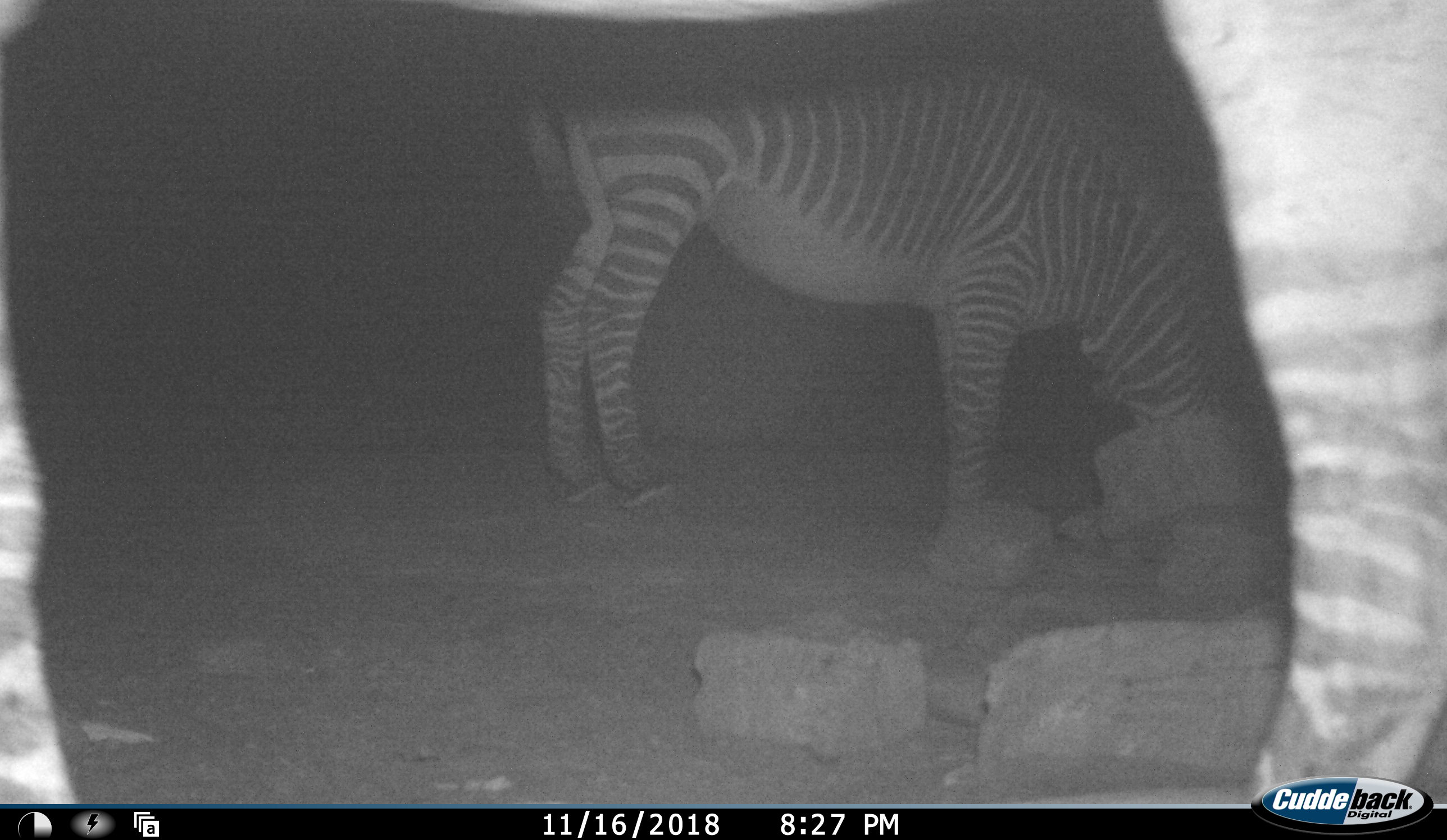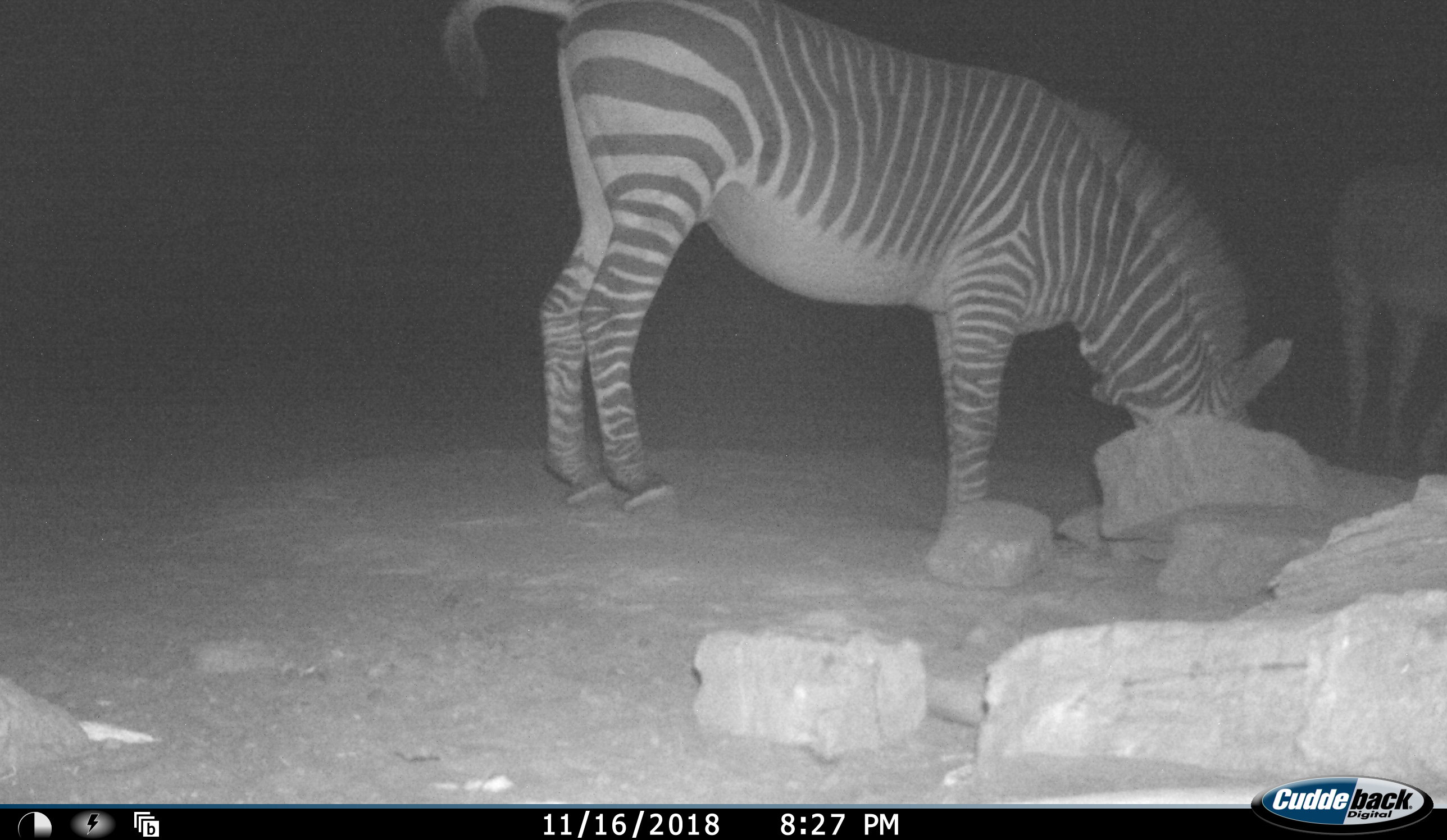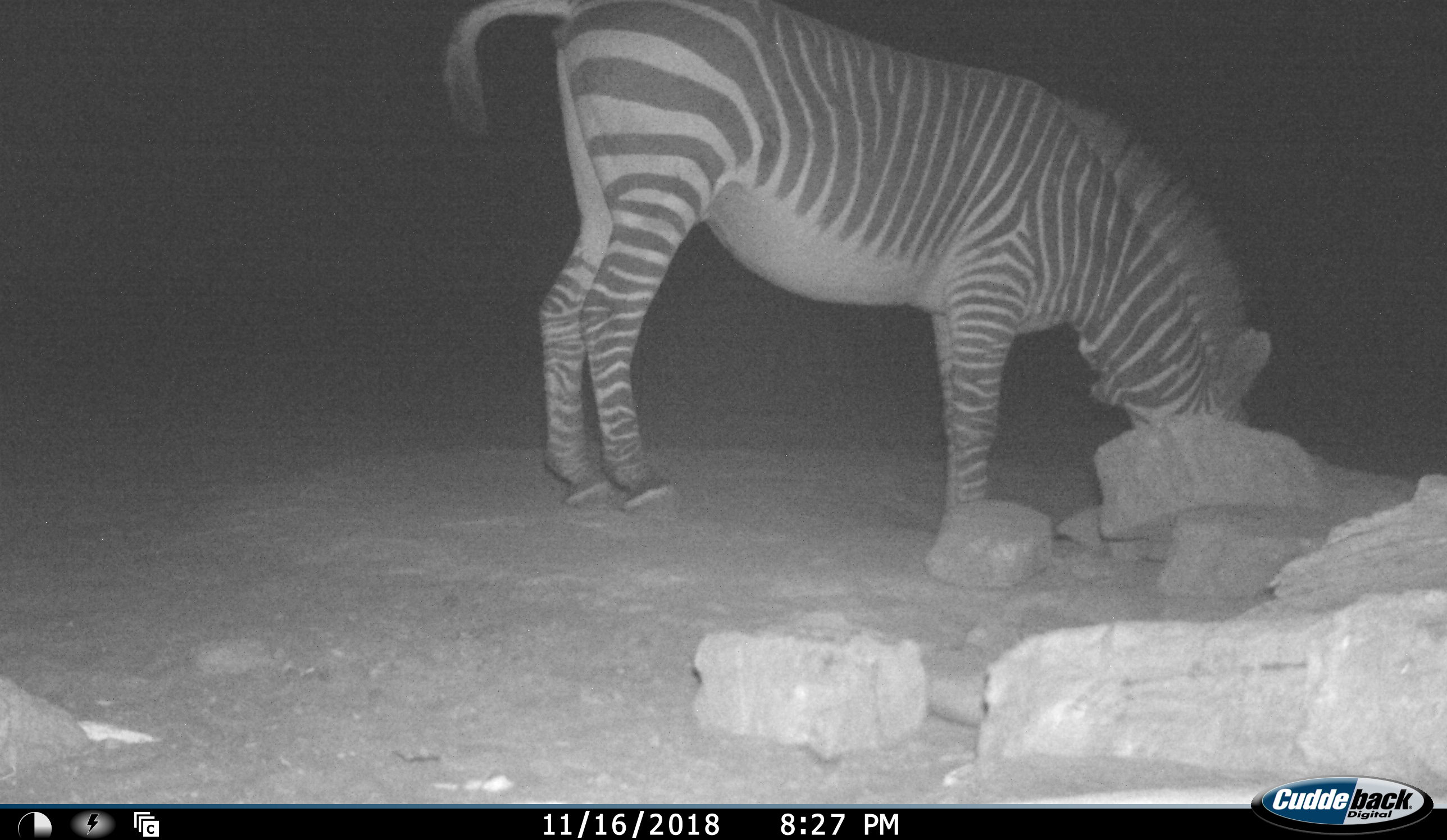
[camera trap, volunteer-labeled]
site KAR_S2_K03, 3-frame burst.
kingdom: Animalia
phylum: Chordata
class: Mammalia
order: Perissodactyla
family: Equidae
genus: Equus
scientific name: Equus zebra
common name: mountain zebra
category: zebramountain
Zebramountain (mountain zebra) (Equus zebra), count 3. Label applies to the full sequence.